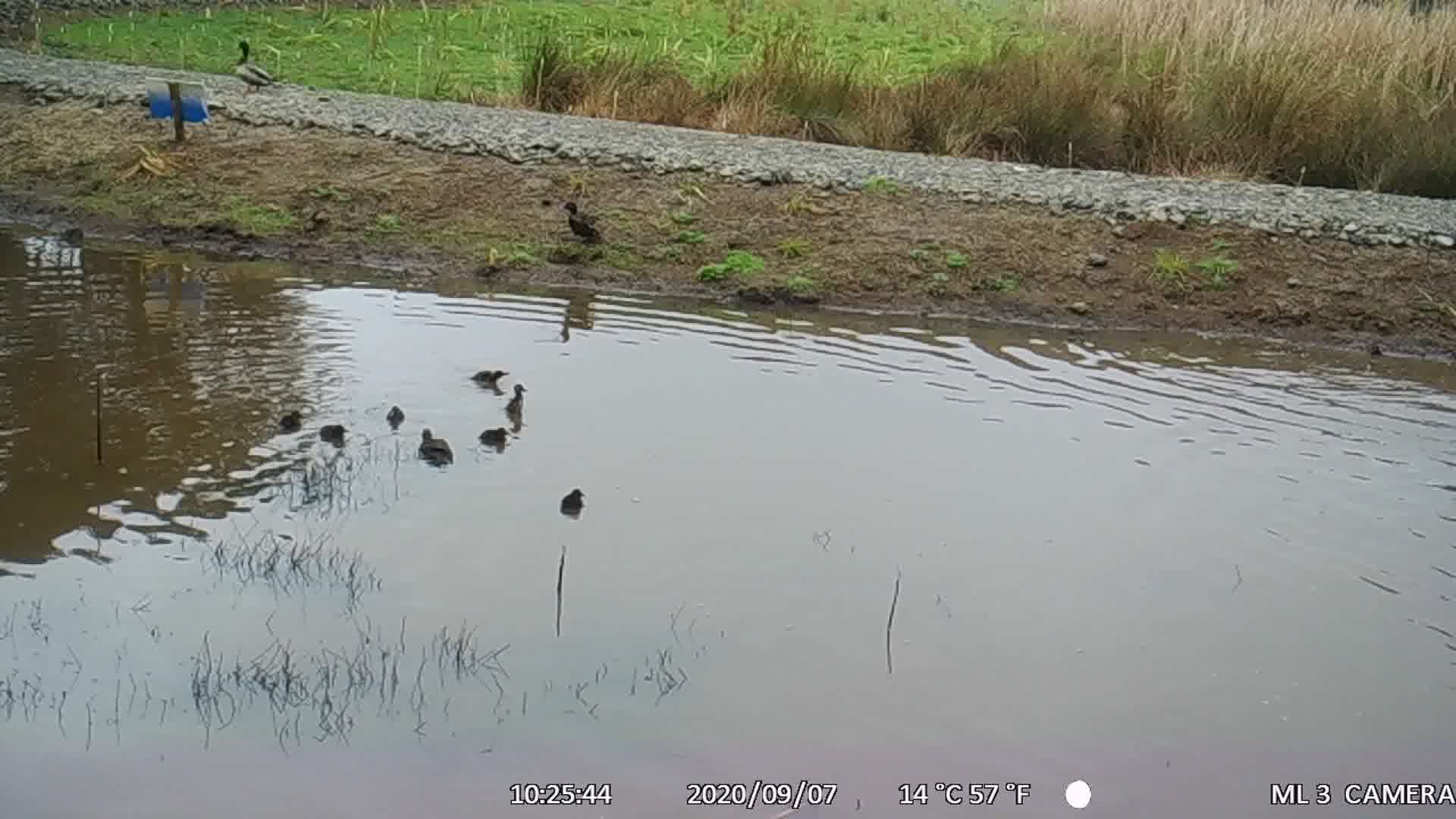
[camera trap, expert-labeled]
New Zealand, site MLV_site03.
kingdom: Animalia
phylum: Chordata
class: Aves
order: Anseriformes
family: Anatidae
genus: Anas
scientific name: Anas chlorotis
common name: brown teal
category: pateke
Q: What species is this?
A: Pateke (brown teal) (Anas chlorotis).